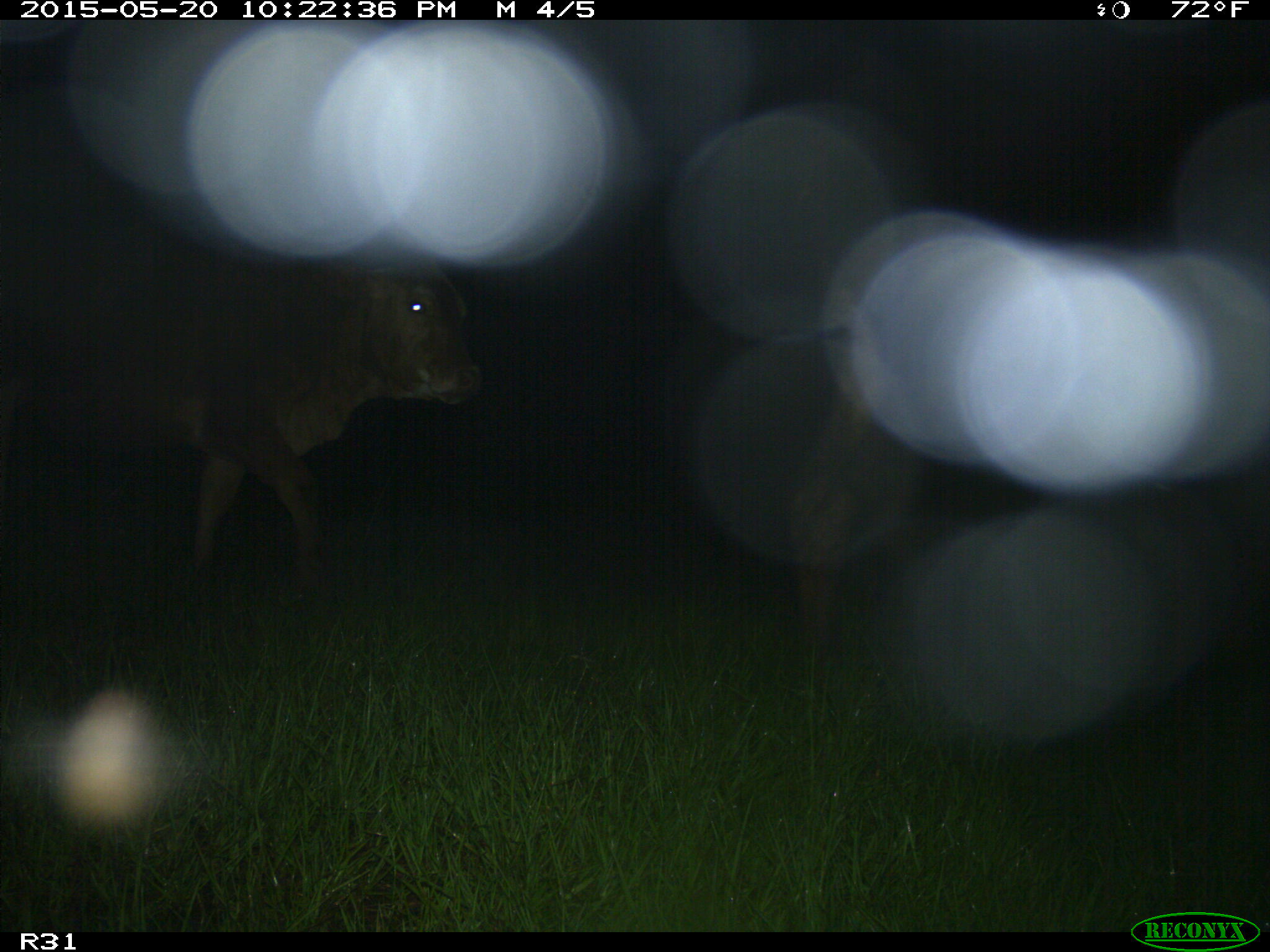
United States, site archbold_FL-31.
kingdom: Animalia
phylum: Chordata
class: Mammalia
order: Artiodactyla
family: Bovidae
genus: Bos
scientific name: Bos taurus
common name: domestic cow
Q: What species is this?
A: Bos taurus (domestic cow).